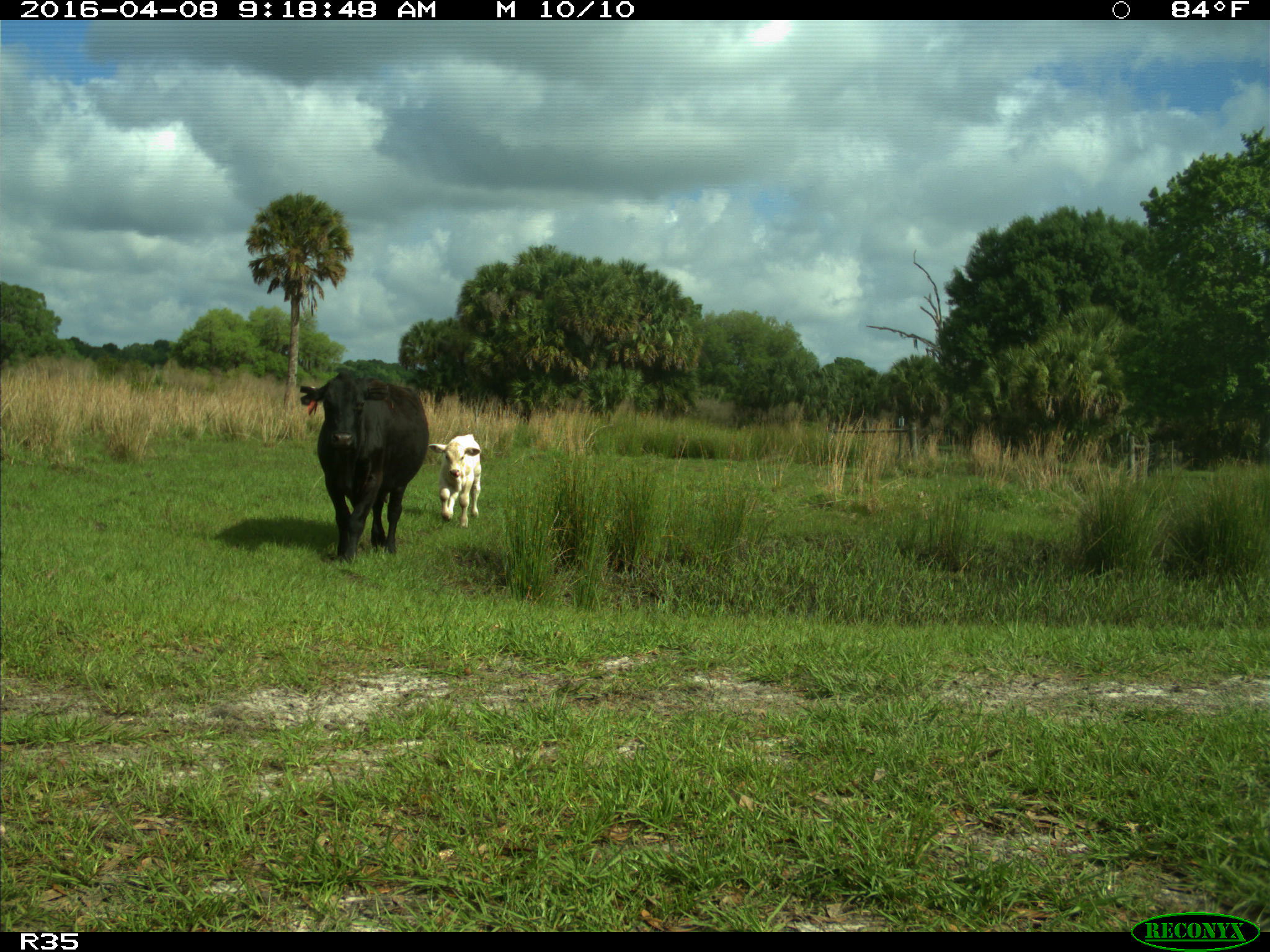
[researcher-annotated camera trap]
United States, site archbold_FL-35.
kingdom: Animalia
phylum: Chordata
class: Mammalia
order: Artiodactyla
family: Bovidae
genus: Bos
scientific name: Bos taurus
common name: domestic cow